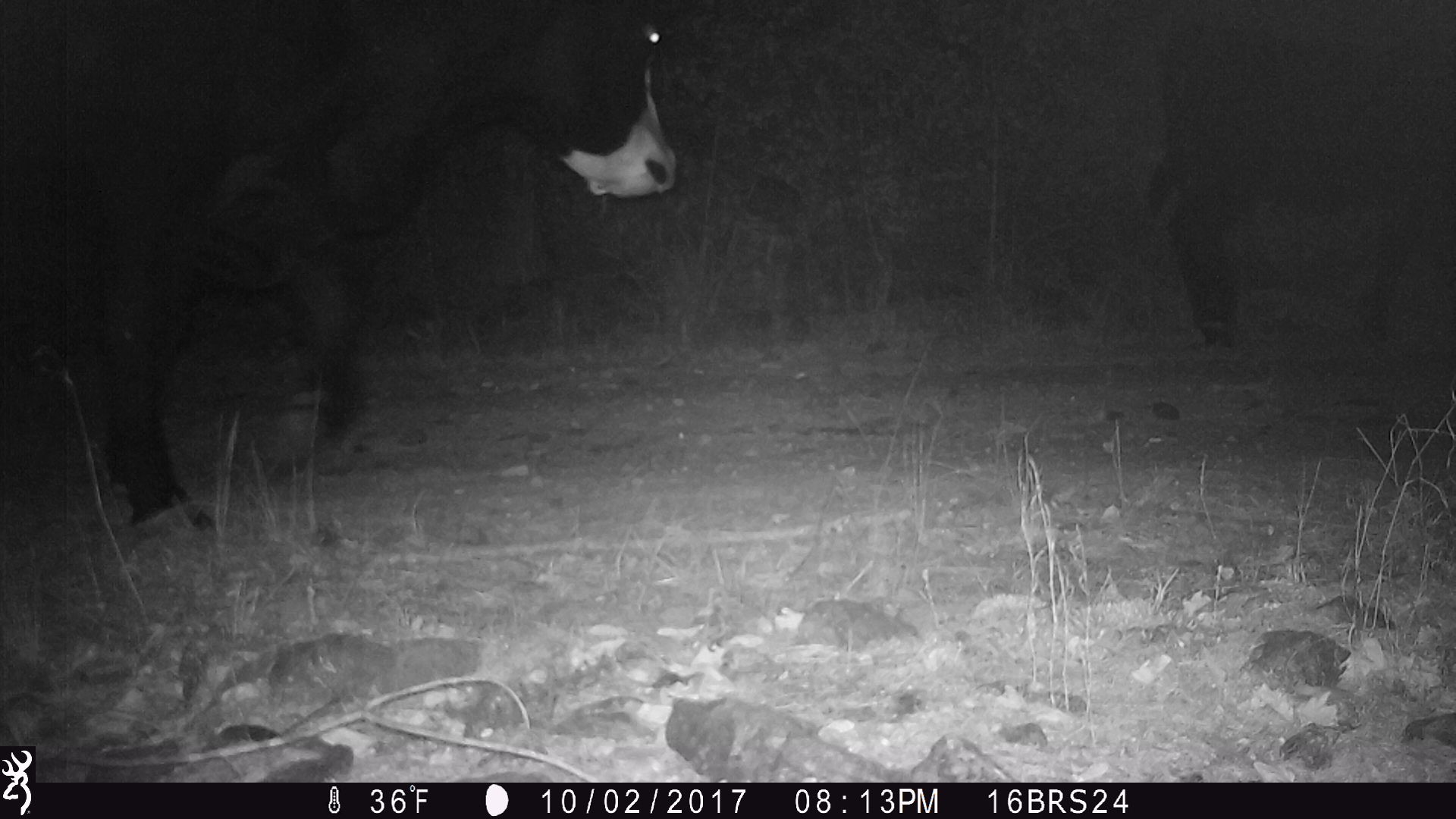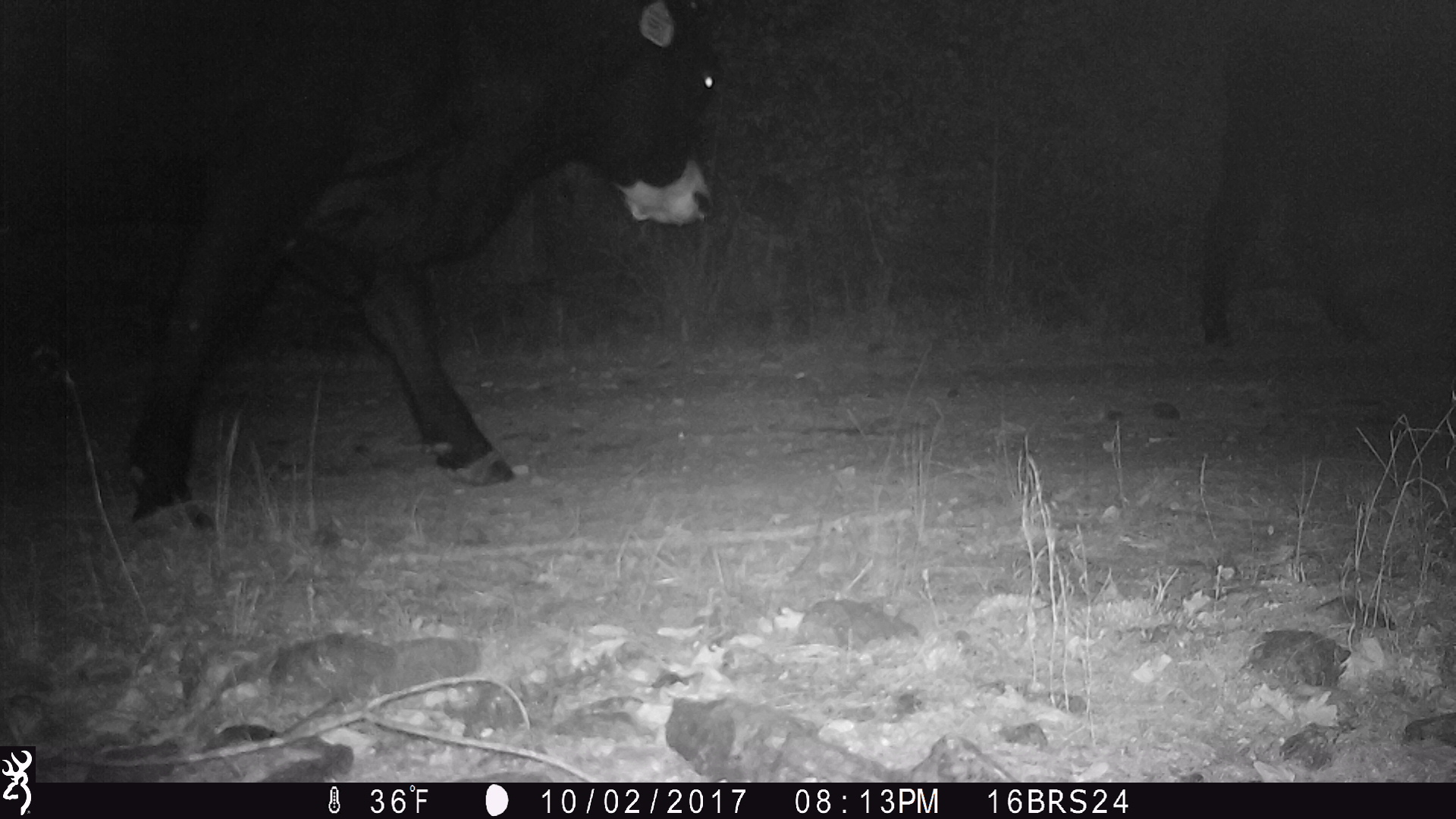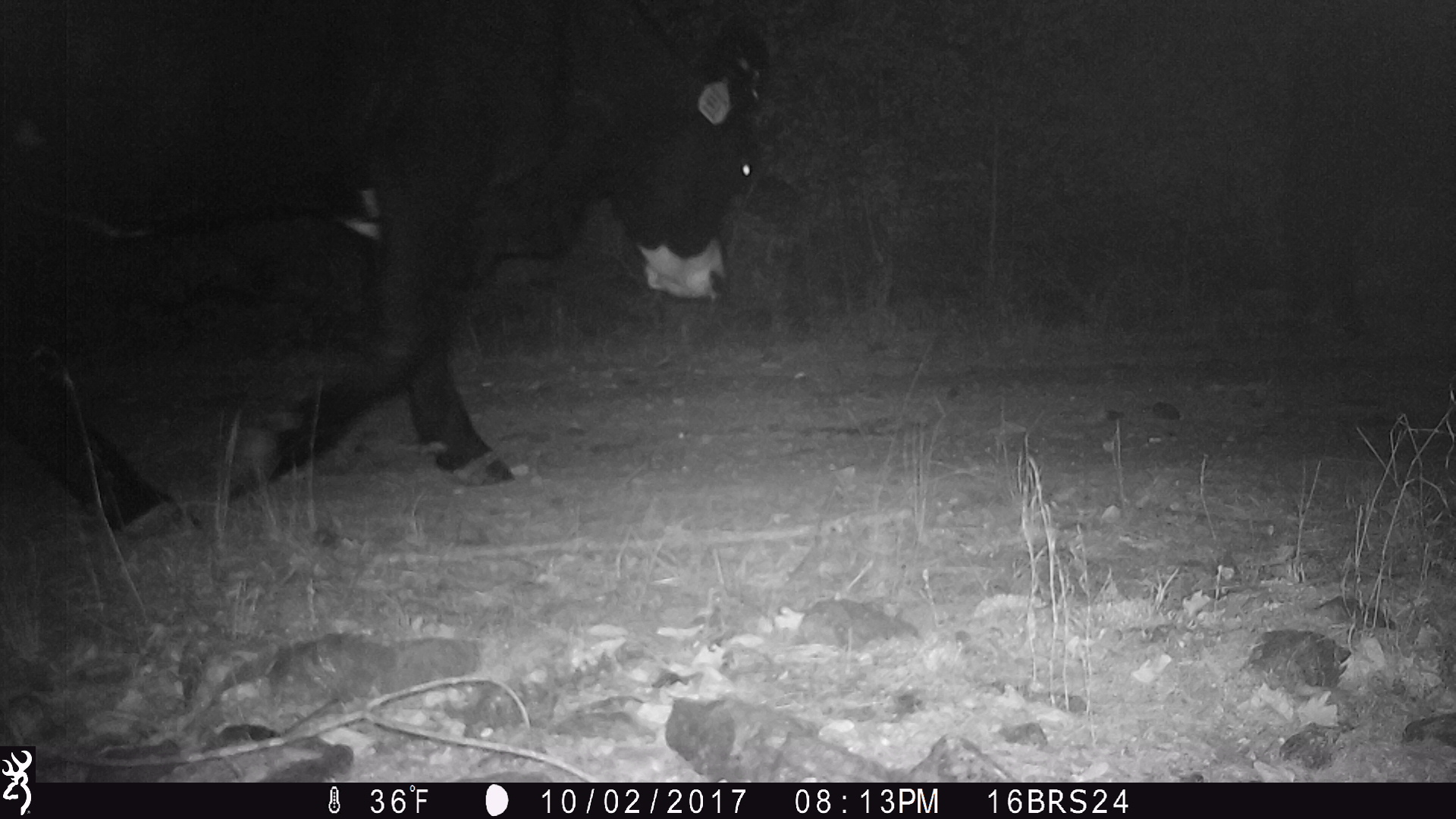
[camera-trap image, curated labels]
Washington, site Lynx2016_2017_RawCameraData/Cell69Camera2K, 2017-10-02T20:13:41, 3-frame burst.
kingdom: Animalia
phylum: Chordata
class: Mammalia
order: Artiodactyla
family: Bovidae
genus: Bos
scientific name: Bos taurus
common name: domestic cattle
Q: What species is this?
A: Domestic cattle (Bos taurus).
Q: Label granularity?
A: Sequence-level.